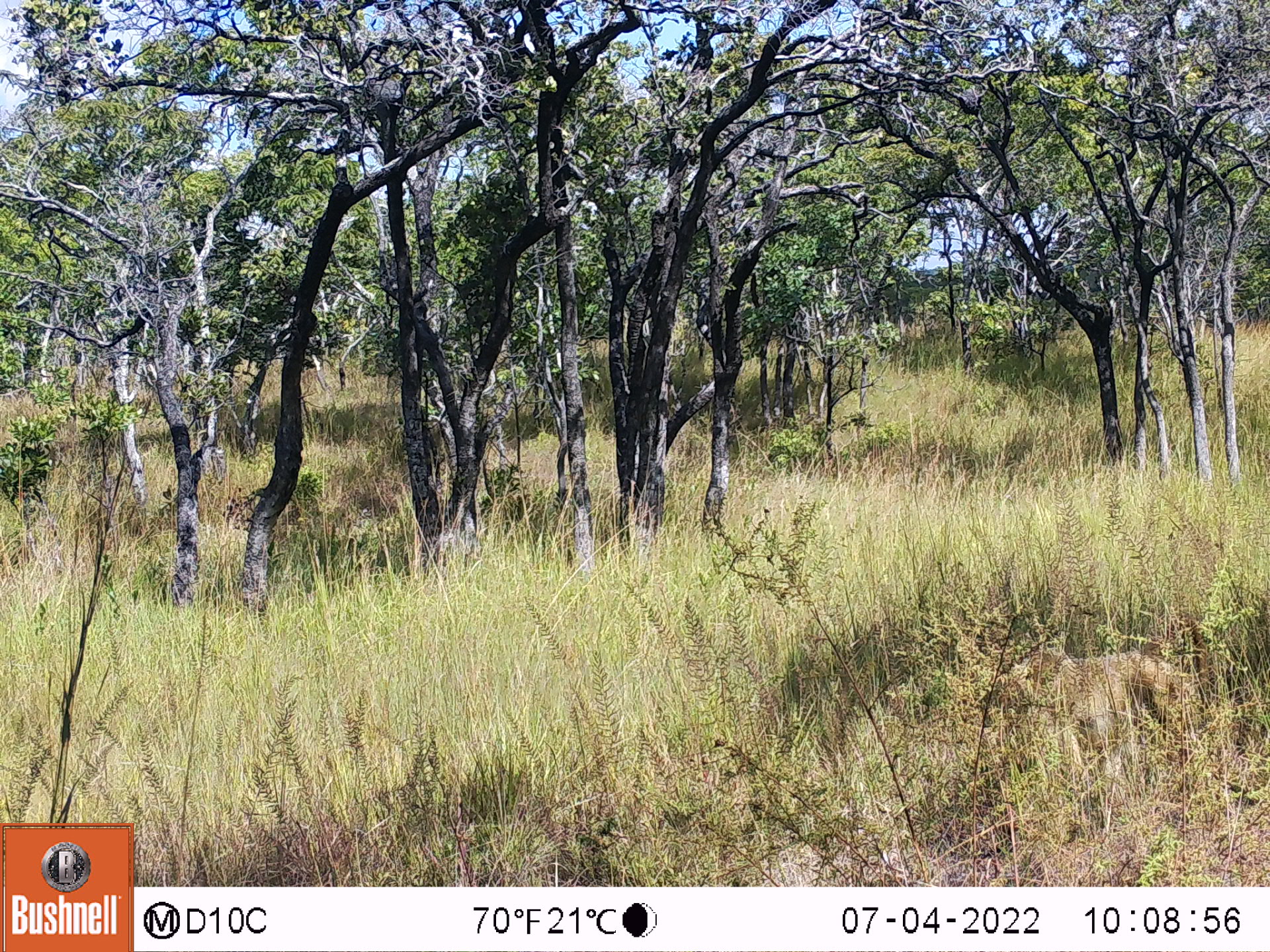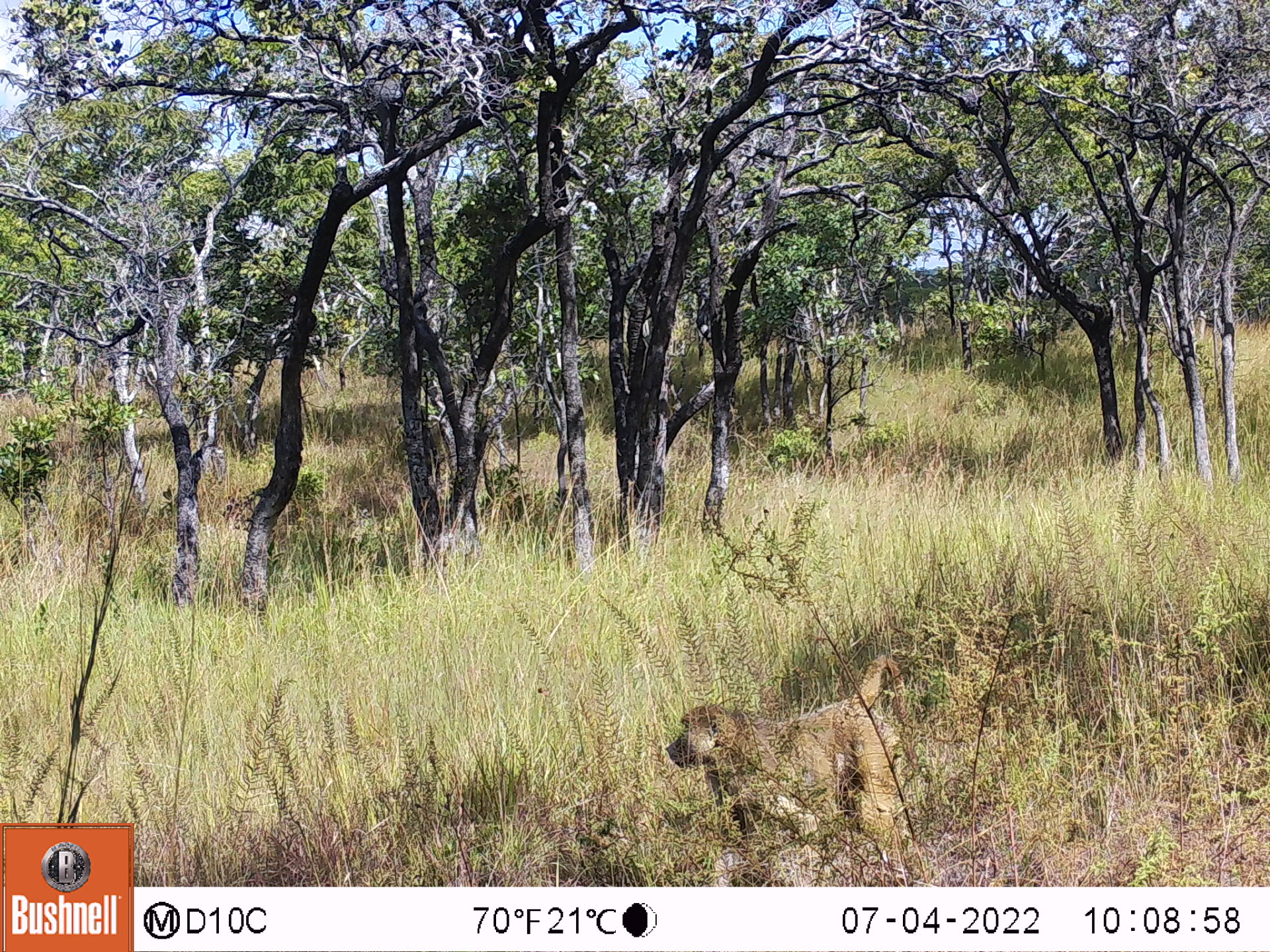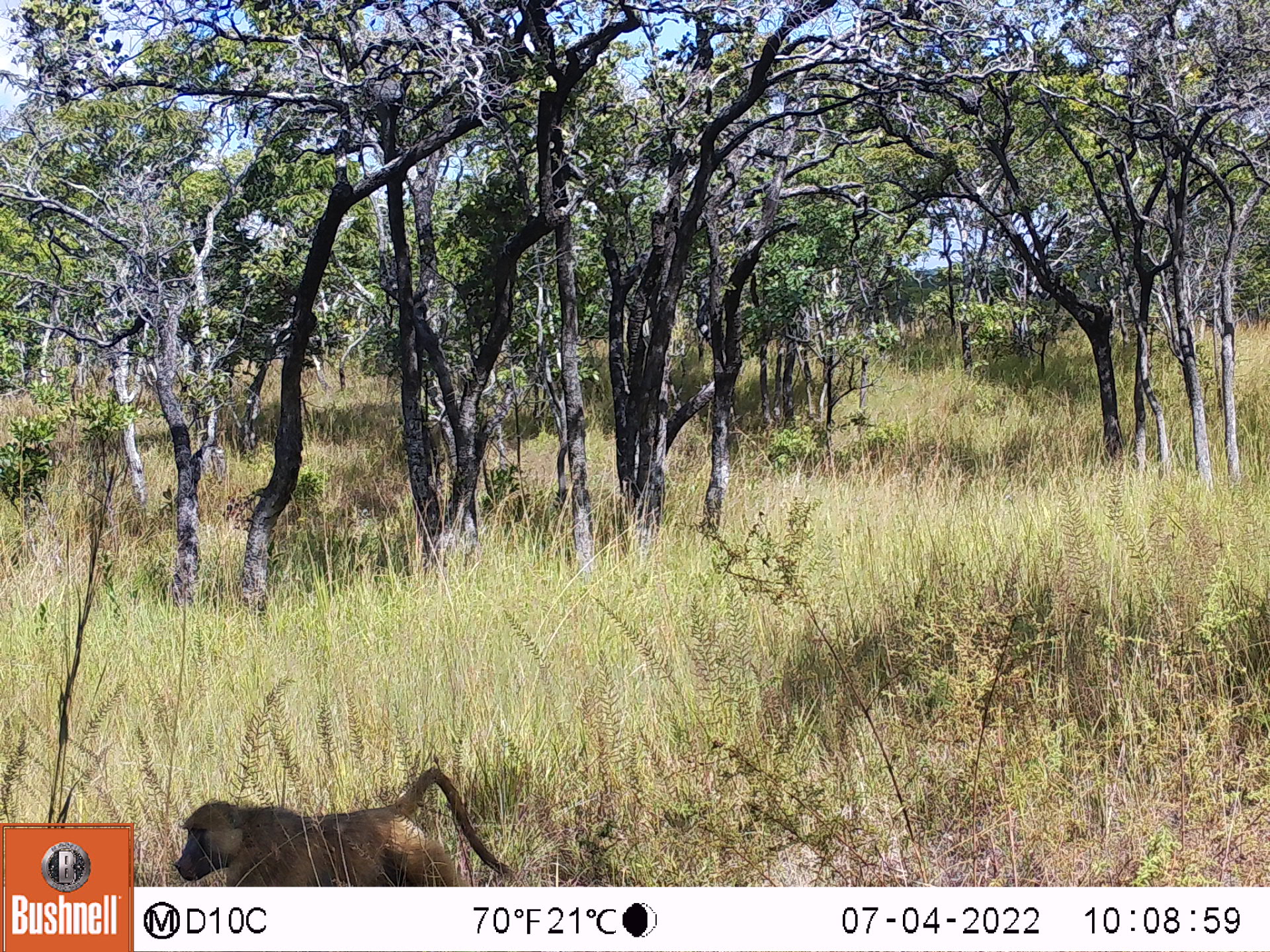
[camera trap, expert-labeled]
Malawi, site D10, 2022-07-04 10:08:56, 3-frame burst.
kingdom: Animalia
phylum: Chordata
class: Mammalia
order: Primates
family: Cercopithecidae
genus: Papio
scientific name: Papio cynocephalus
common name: yellow baboon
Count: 1.